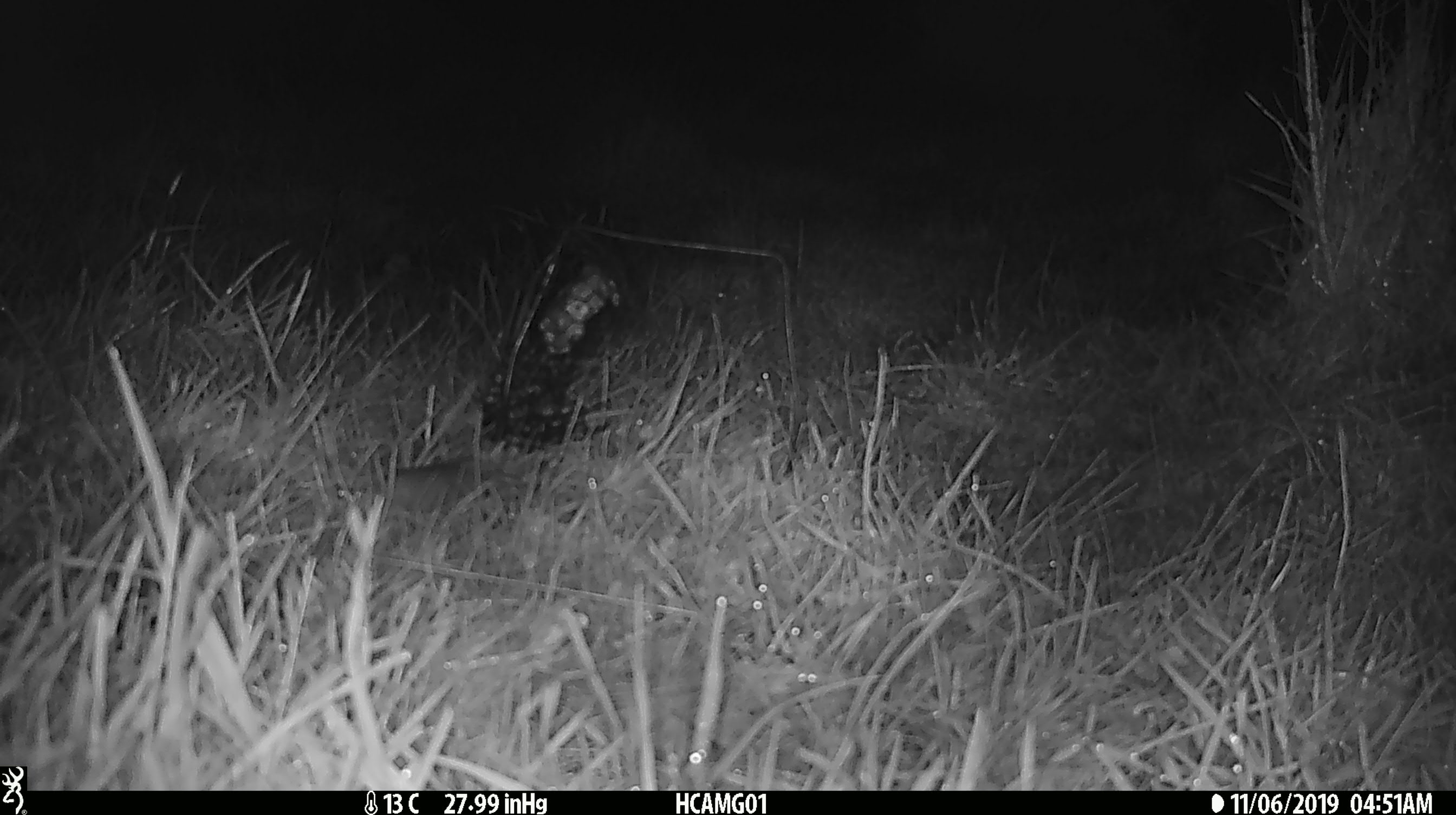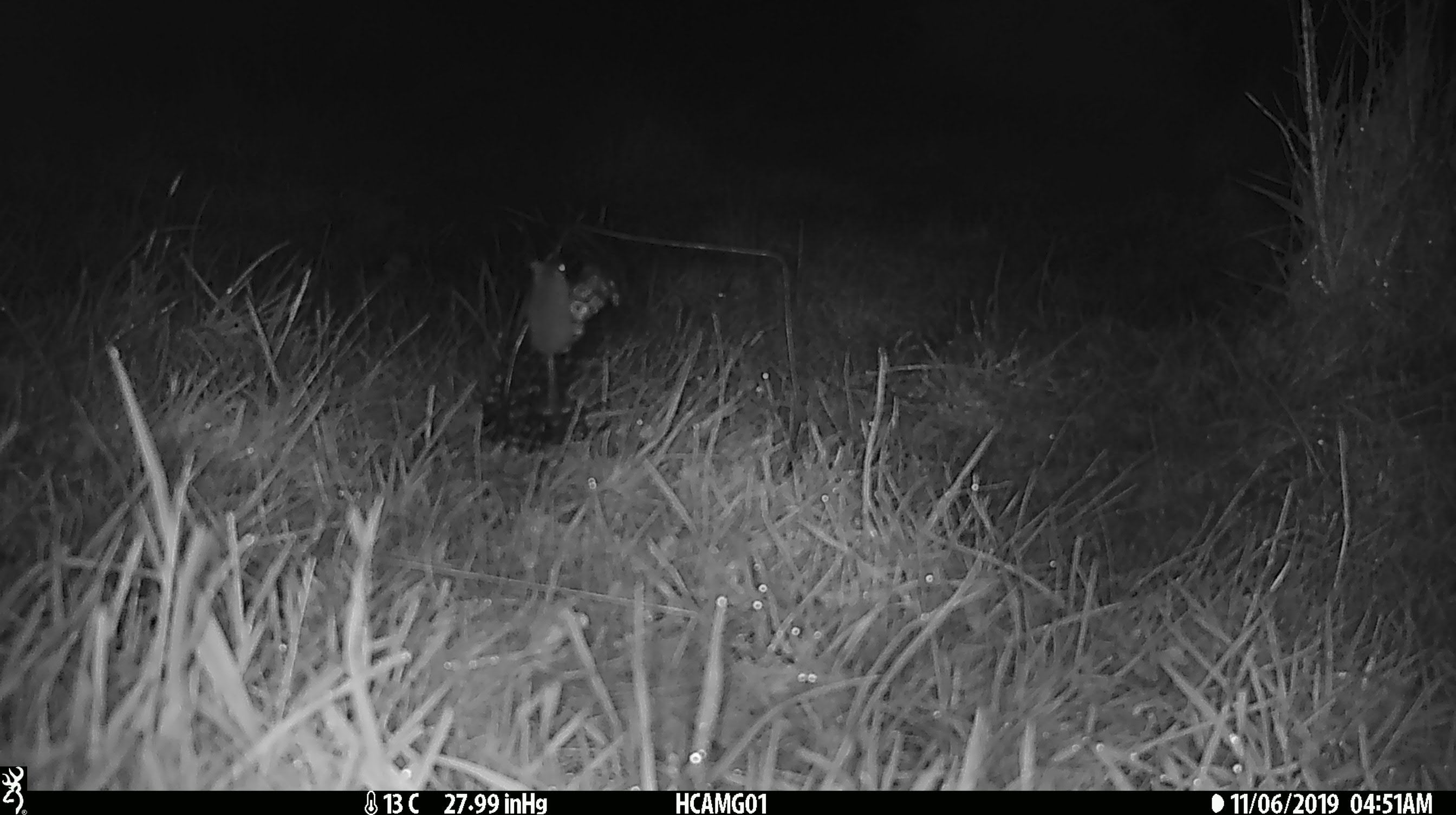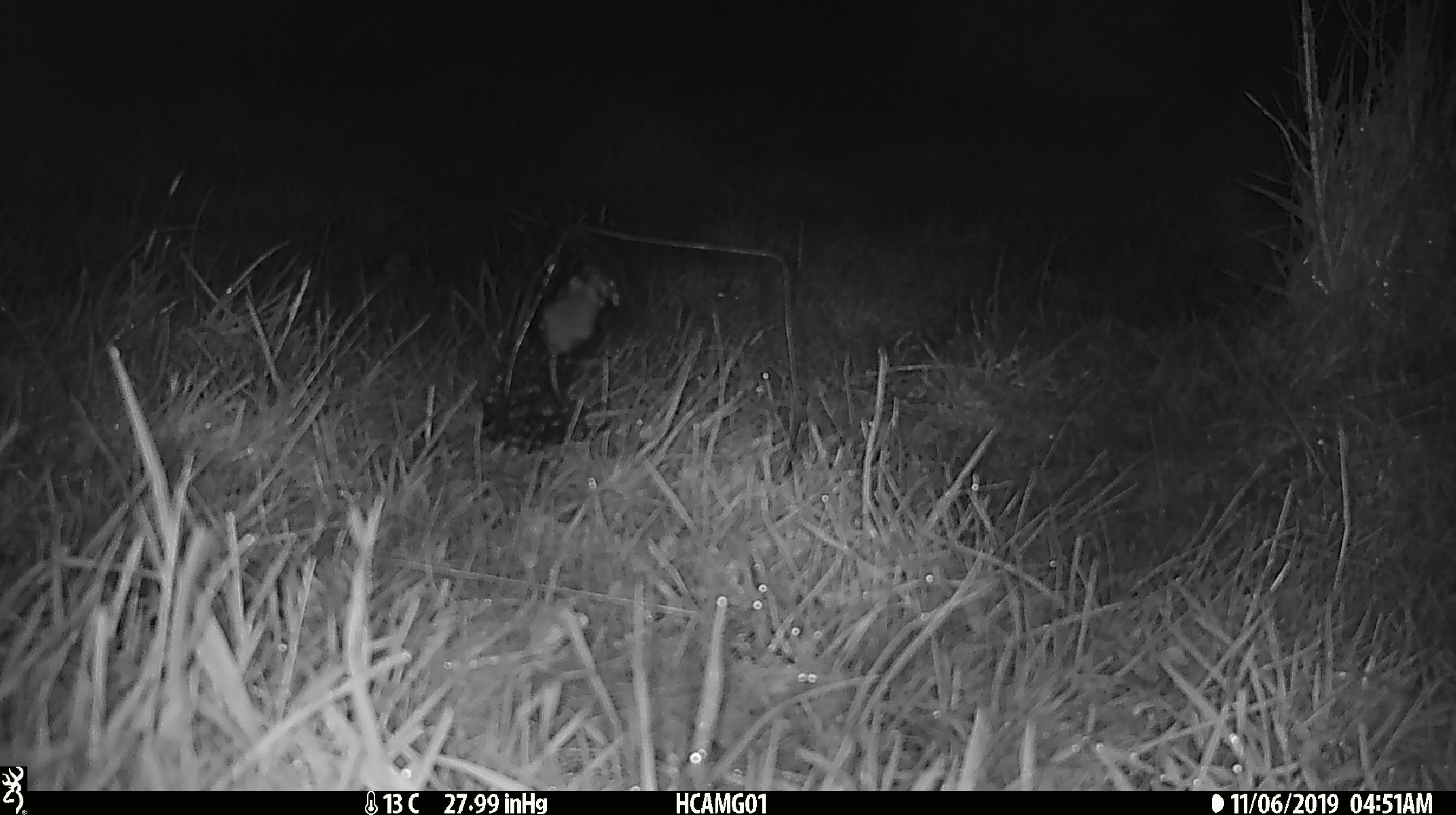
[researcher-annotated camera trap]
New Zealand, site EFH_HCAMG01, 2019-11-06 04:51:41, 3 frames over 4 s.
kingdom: Animalia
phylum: Chordata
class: Mammalia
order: Rodentia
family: Muridae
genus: Mus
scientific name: Mus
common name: mouse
Mouse (Mus).